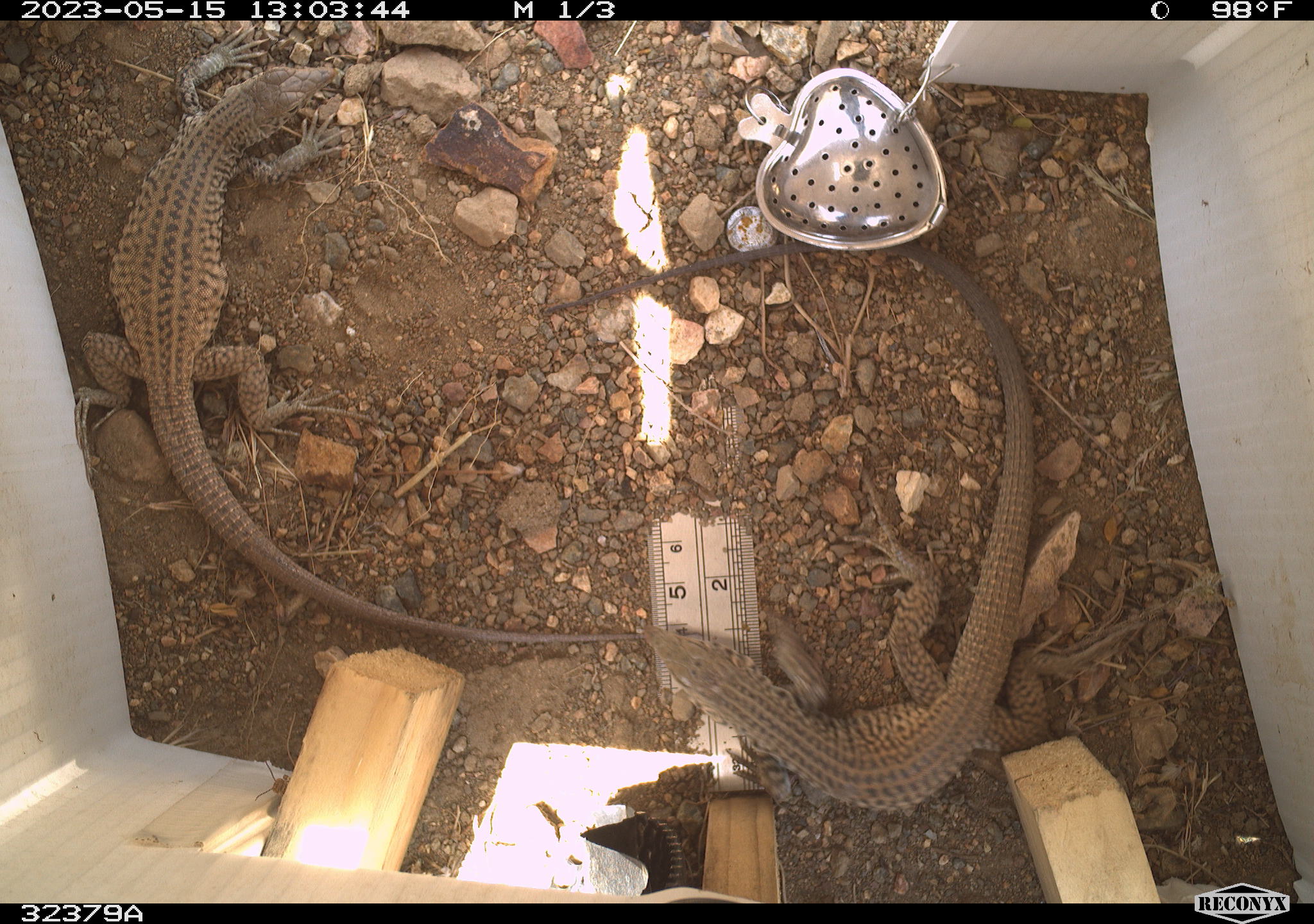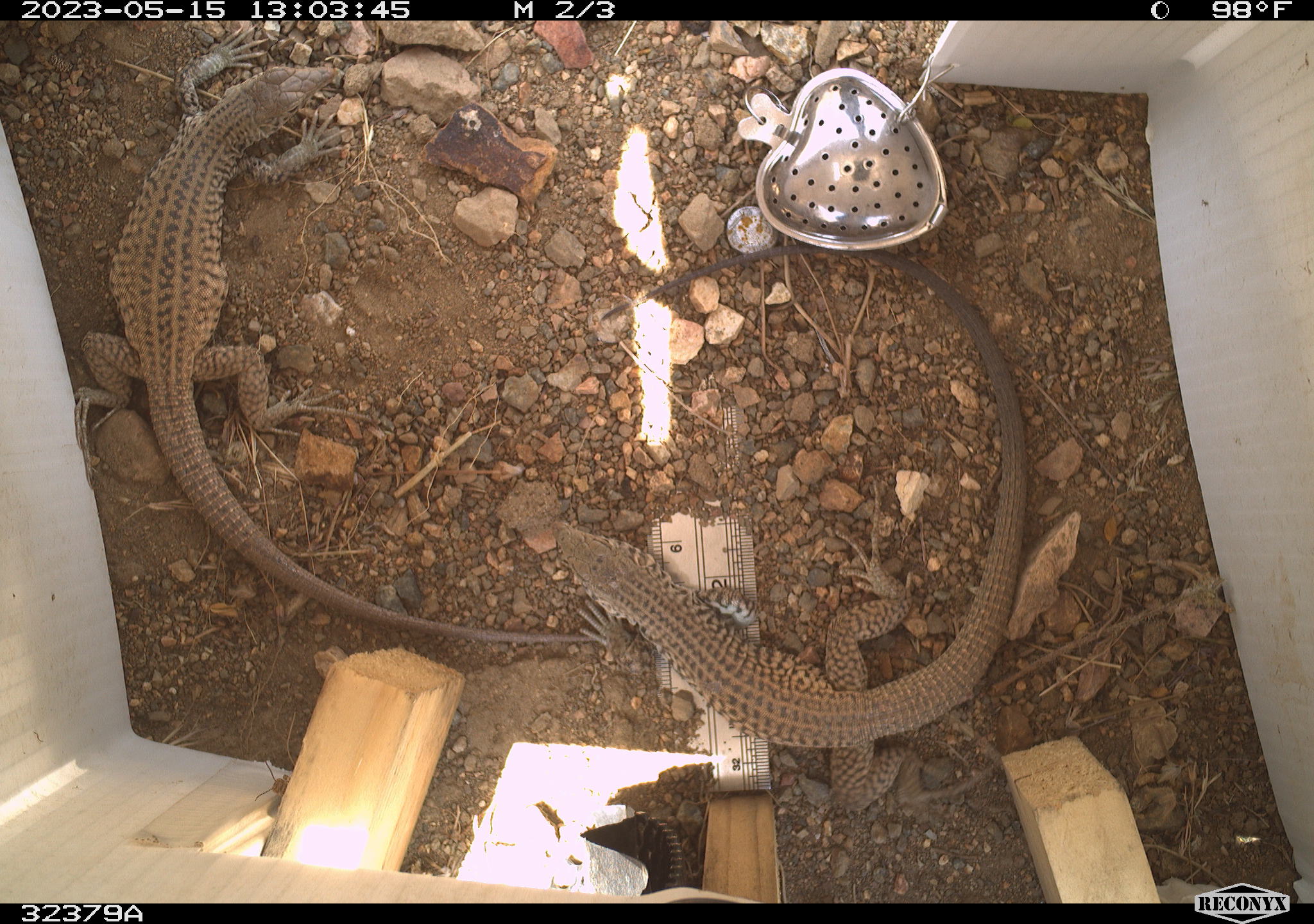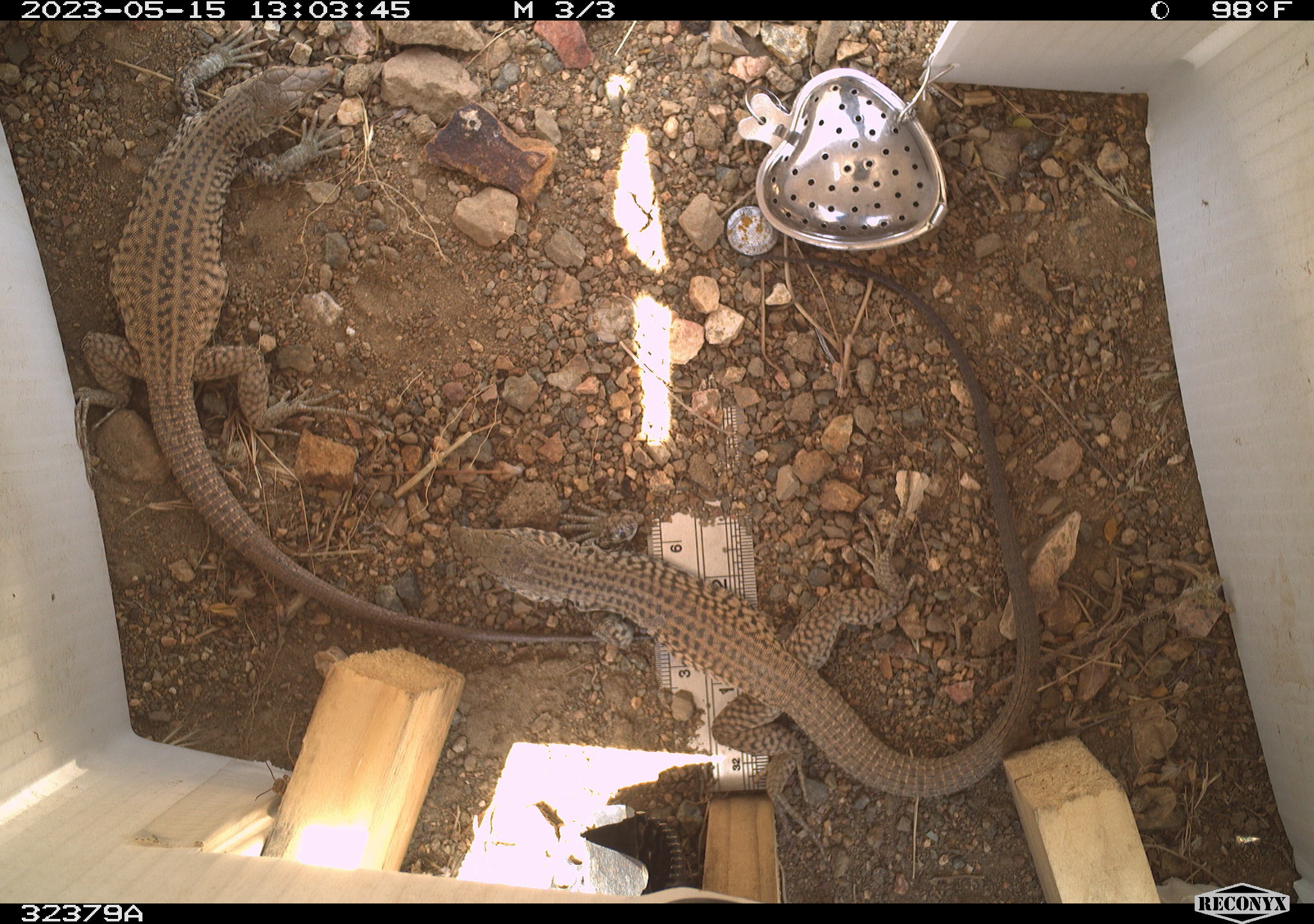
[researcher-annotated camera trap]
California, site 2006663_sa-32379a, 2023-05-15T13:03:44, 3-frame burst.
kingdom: Animalia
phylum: Chordata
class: Reptilia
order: Squamata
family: Teiidae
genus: Aspidoscelis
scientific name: Aspidoscelis tigris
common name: western whiptail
Western whiptail (Aspidoscelis tigris).